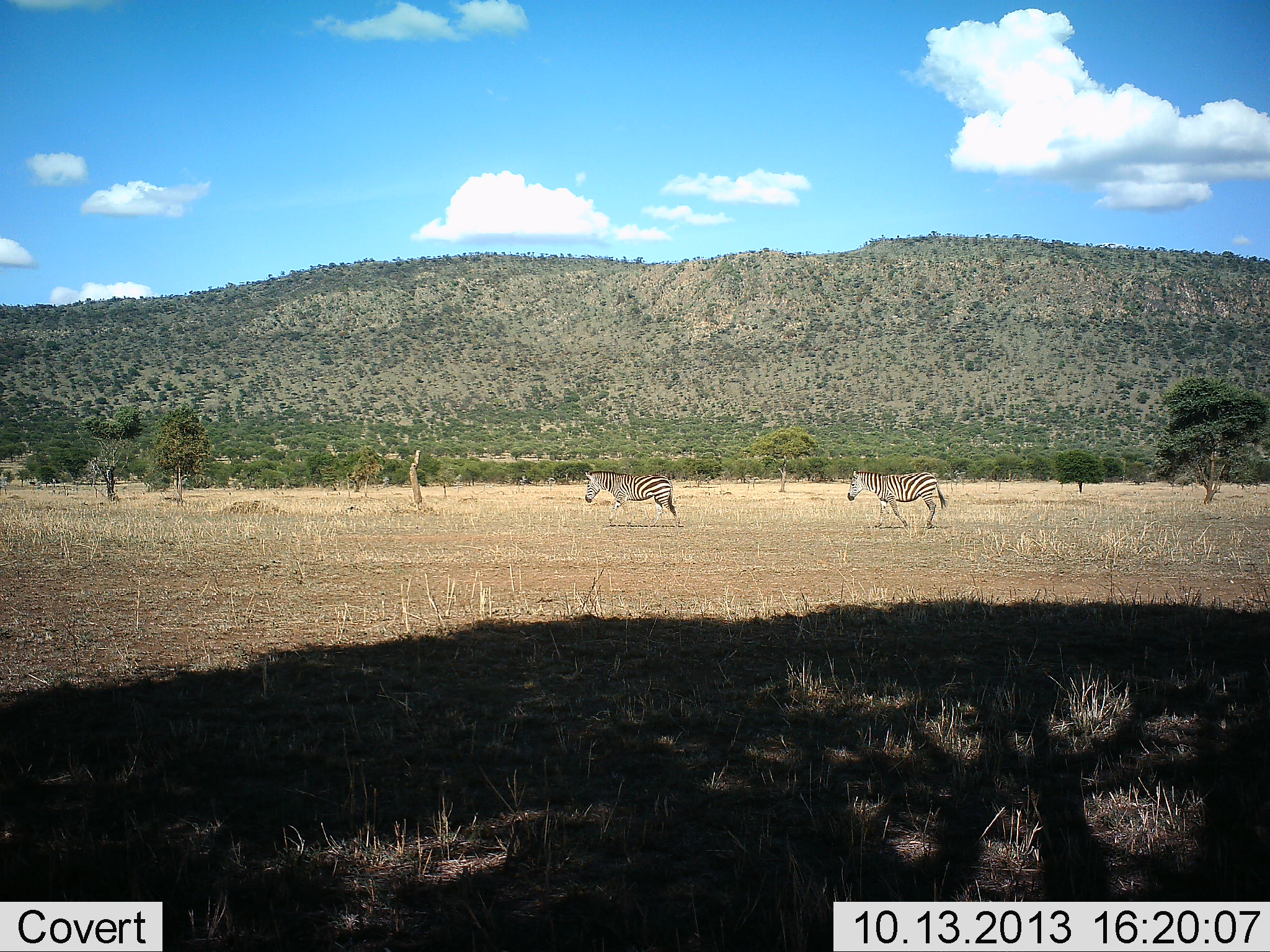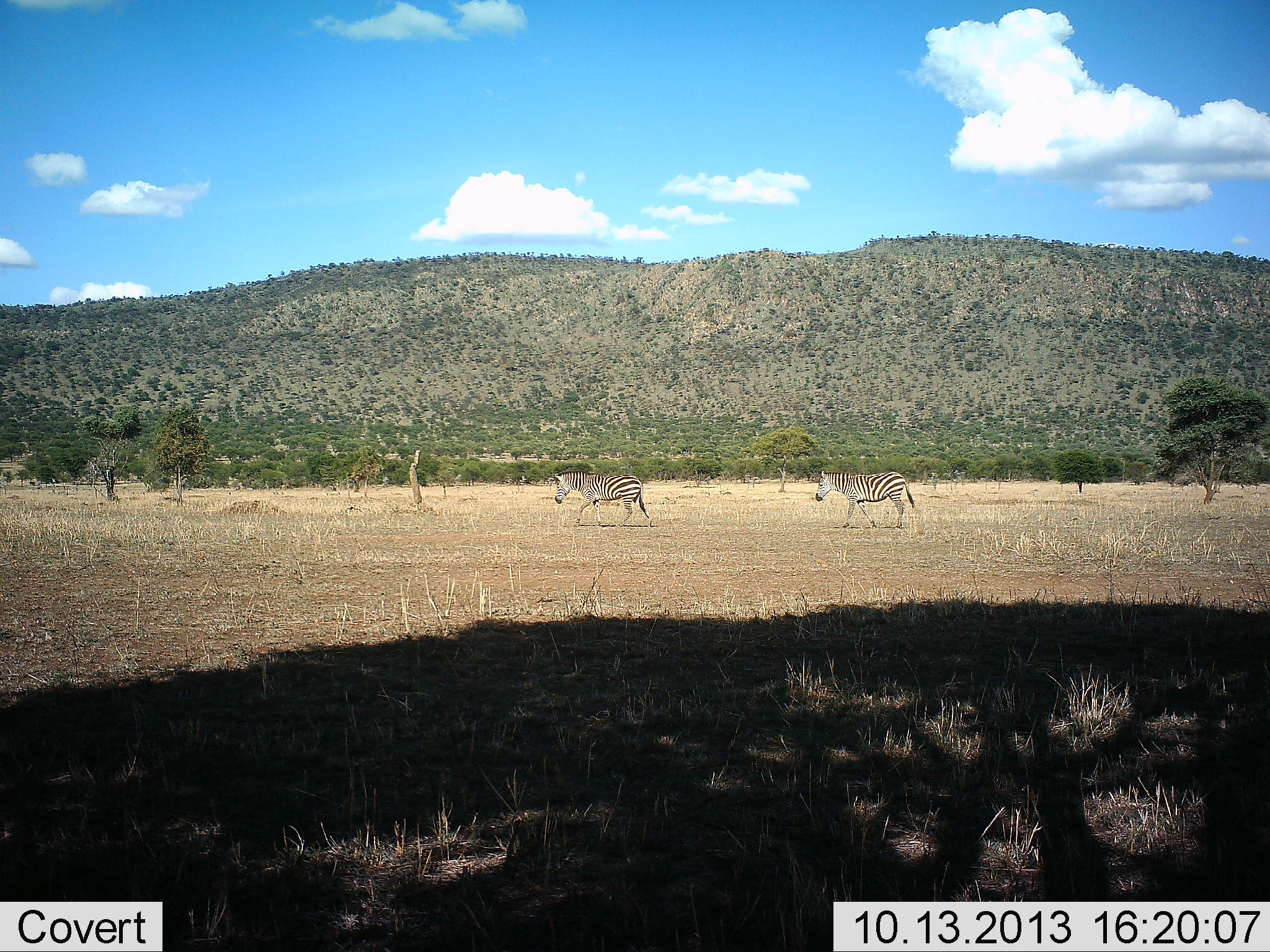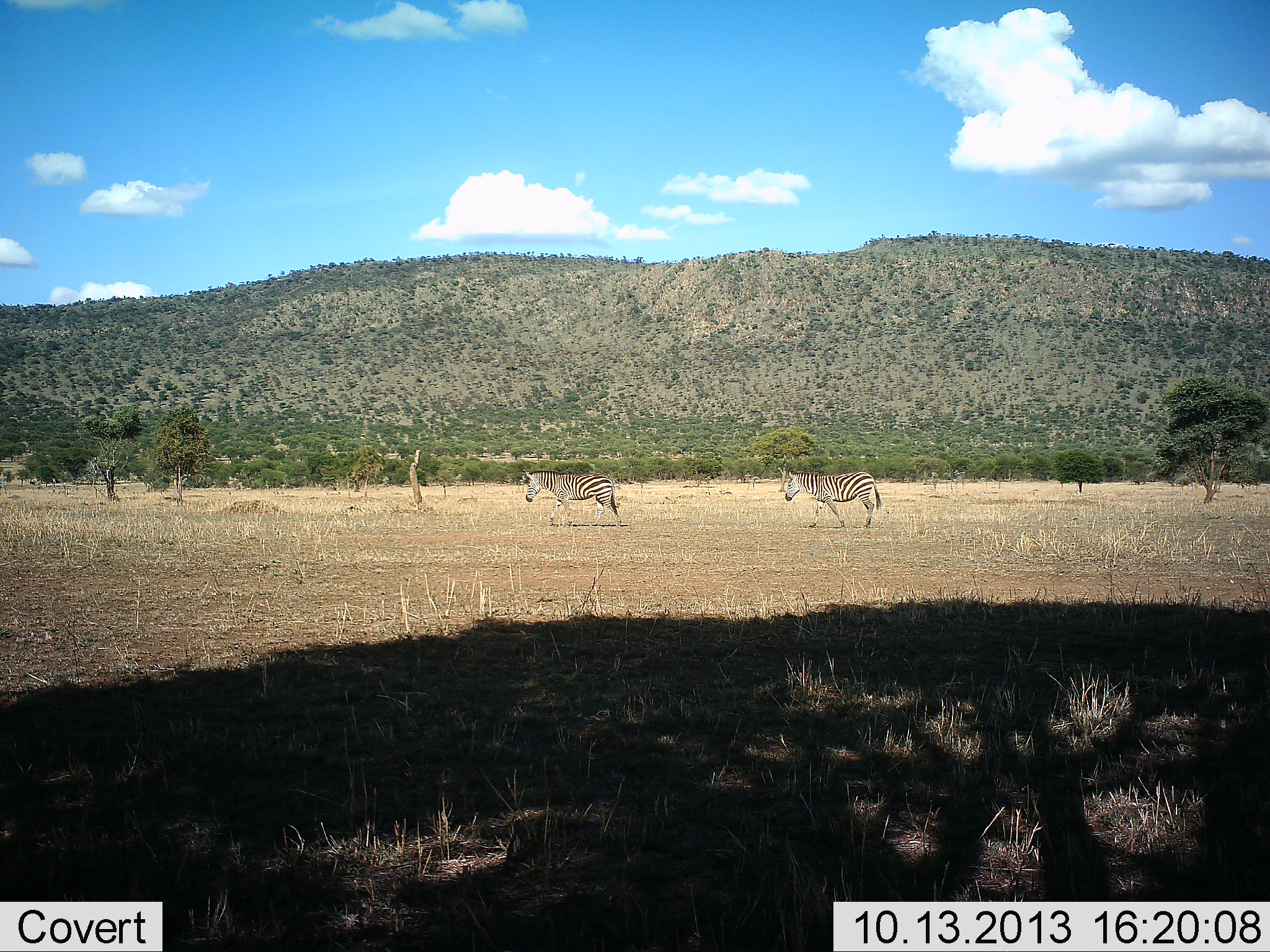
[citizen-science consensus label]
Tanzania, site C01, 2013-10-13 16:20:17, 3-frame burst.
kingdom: Animalia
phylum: Chordata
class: Mammalia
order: Perissodactyla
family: Equidae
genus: Equus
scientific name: Equus quagga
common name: plains zebra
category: zebra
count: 2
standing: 9%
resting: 0%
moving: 100%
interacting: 0%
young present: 0%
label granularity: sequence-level